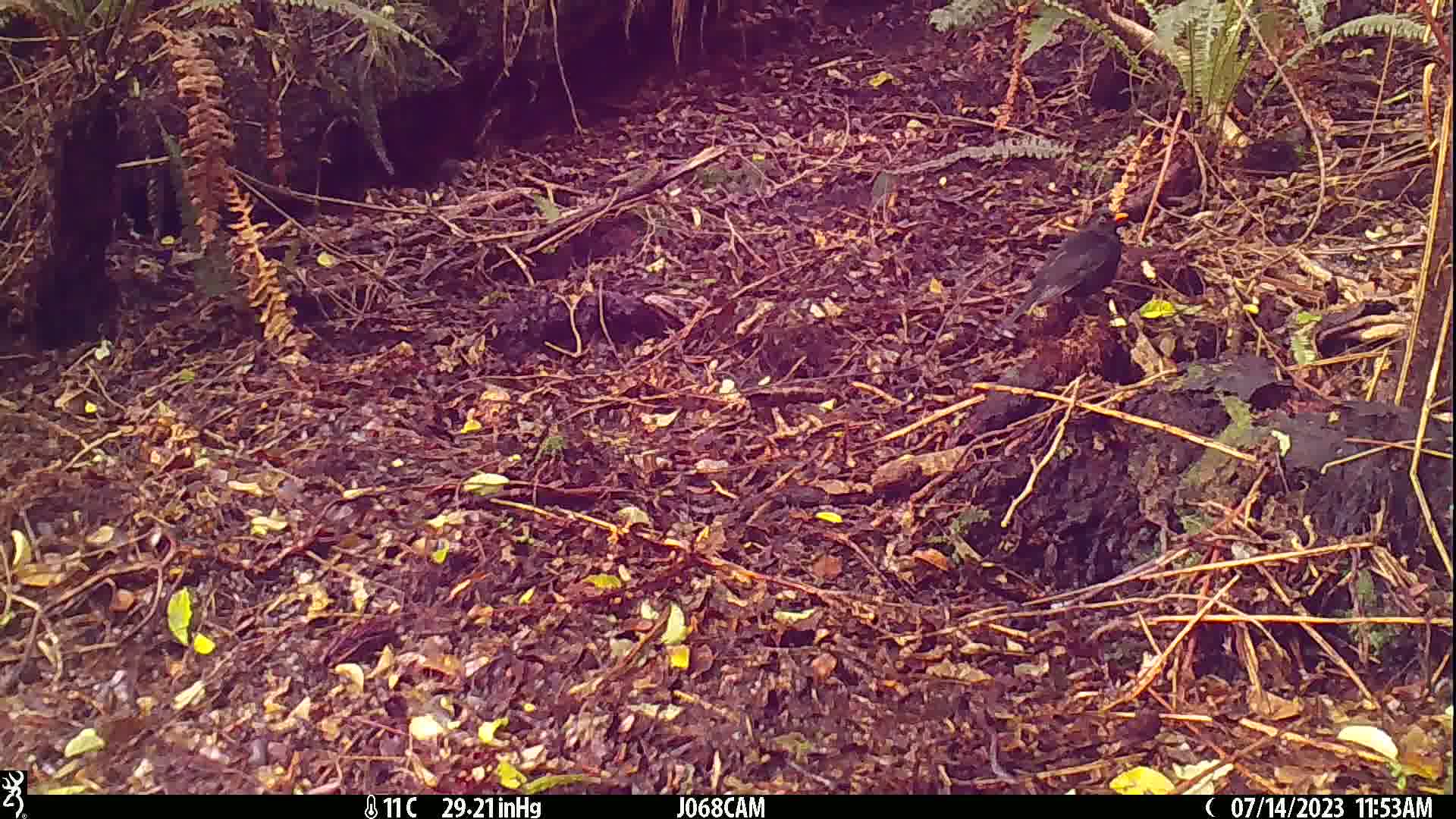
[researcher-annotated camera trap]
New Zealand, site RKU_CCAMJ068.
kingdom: Animalia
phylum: Chordata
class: Aves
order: Passeriformes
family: Turdidae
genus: Turdus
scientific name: Turdus merula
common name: eurasian blackbird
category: blackbird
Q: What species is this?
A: Blackbird (eurasian blackbird) (Turdus merula).